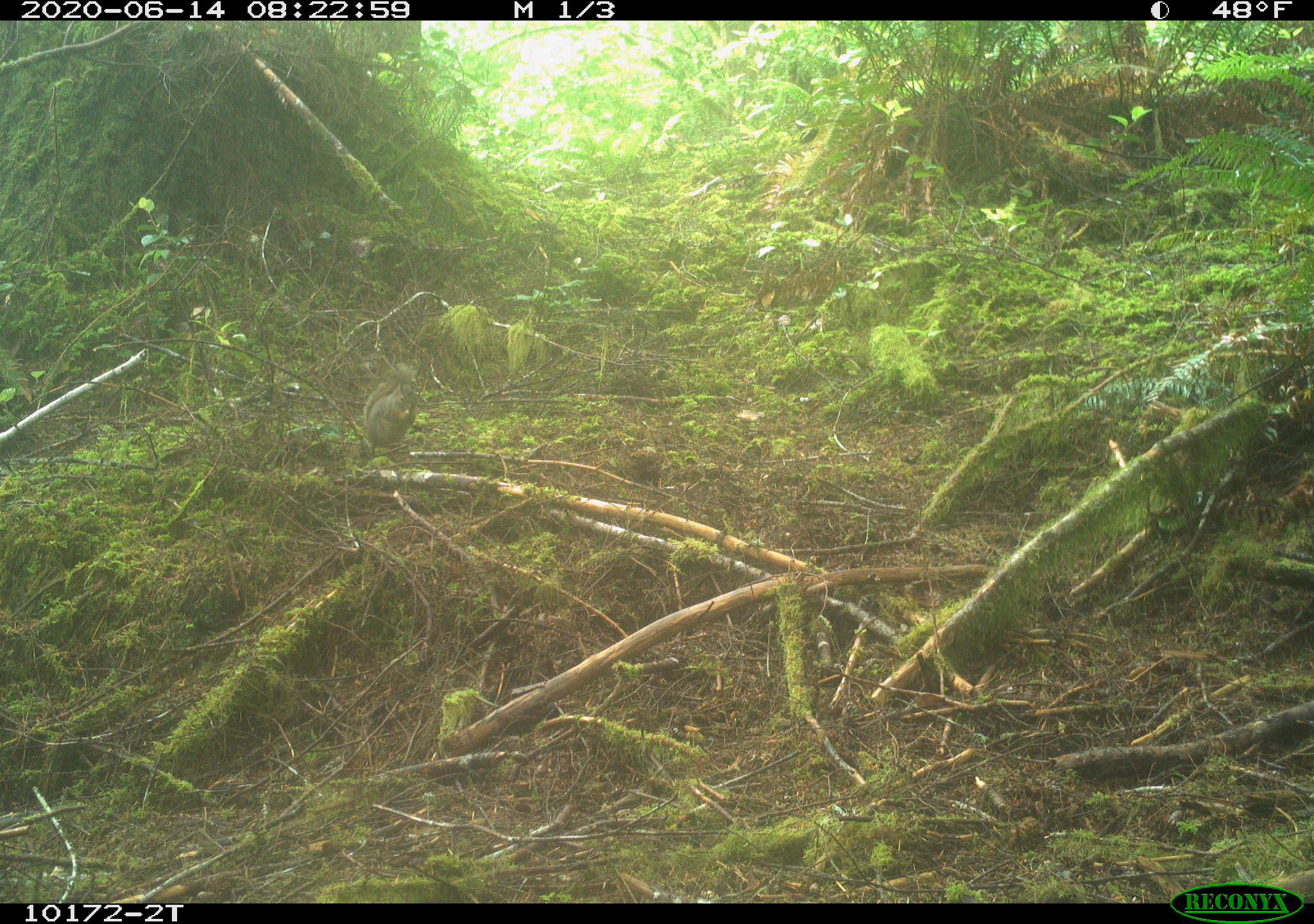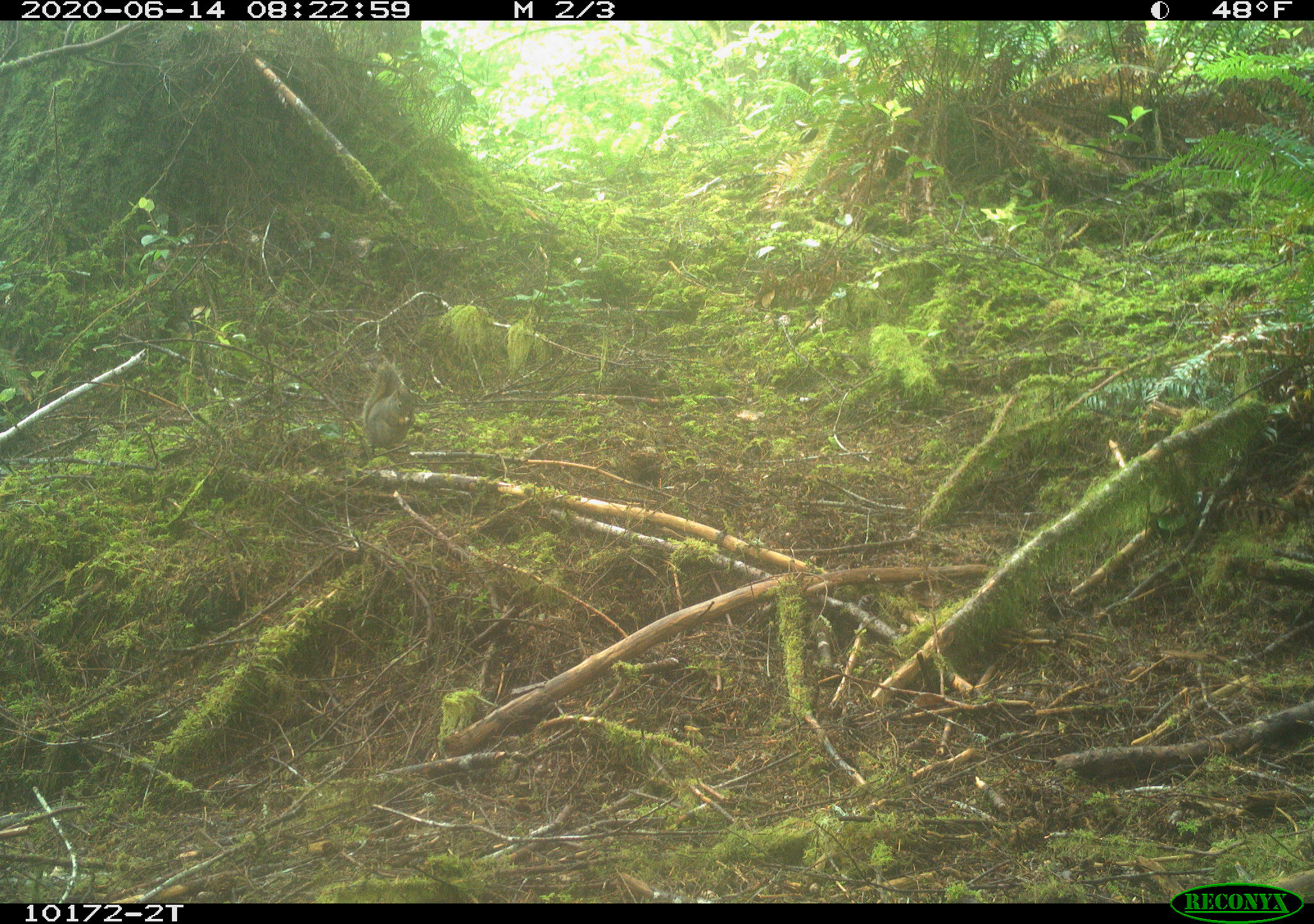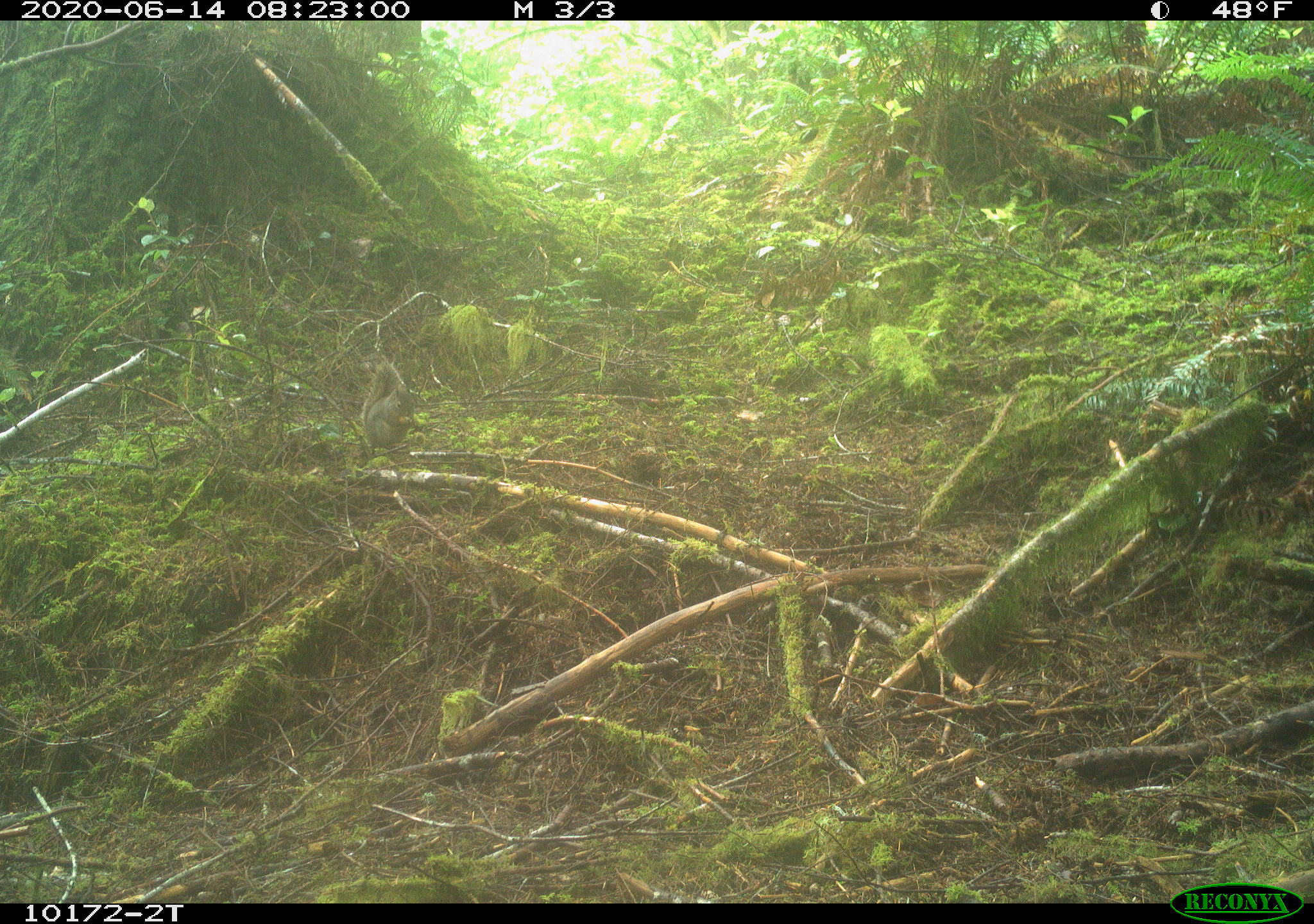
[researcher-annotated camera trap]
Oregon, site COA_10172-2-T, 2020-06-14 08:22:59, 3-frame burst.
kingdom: Animalia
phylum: Chordata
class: Mammalia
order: Rodentia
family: Sciuridae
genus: Tamiasciurus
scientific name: Tamiasciurus douglasii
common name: douglas squirrel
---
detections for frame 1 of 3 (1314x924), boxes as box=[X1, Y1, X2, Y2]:
douglas squirrel: box=[361, 379, 421, 455]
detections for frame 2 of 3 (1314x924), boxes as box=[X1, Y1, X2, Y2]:
douglas squirrel: box=[356, 358, 420, 456]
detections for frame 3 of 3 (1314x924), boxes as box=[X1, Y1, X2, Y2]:
douglas squirrel: box=[360, 360, 414, 455]